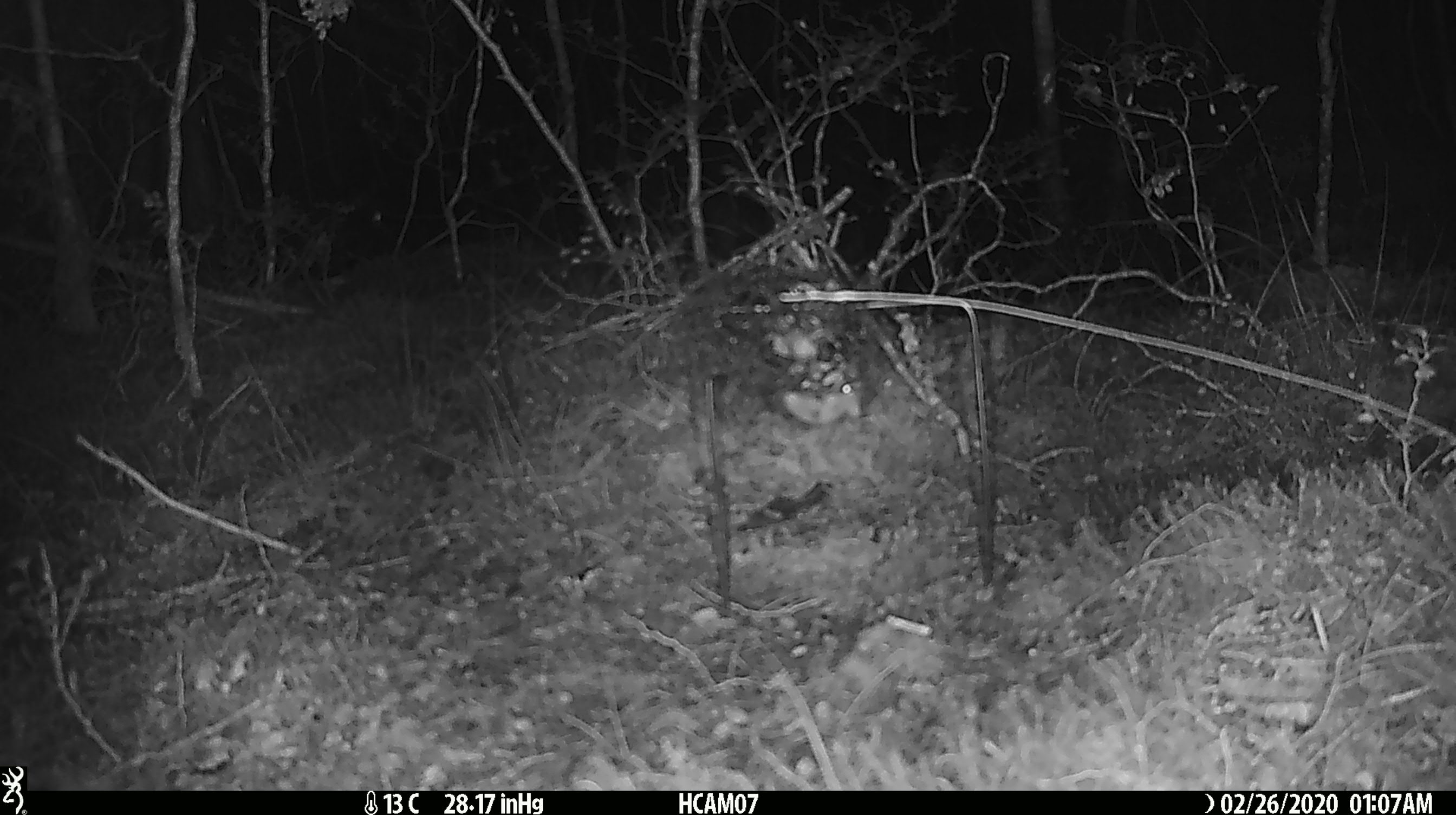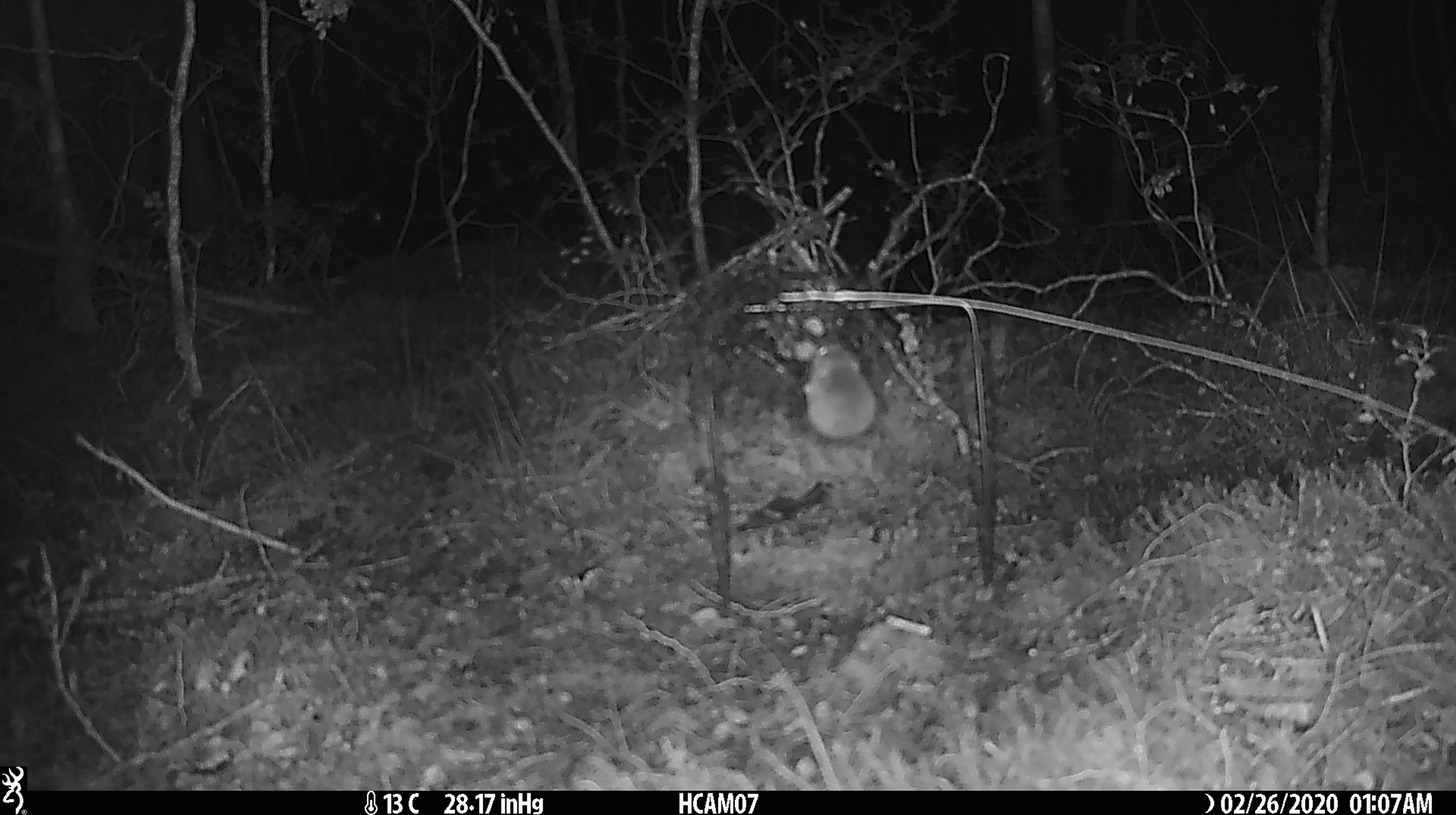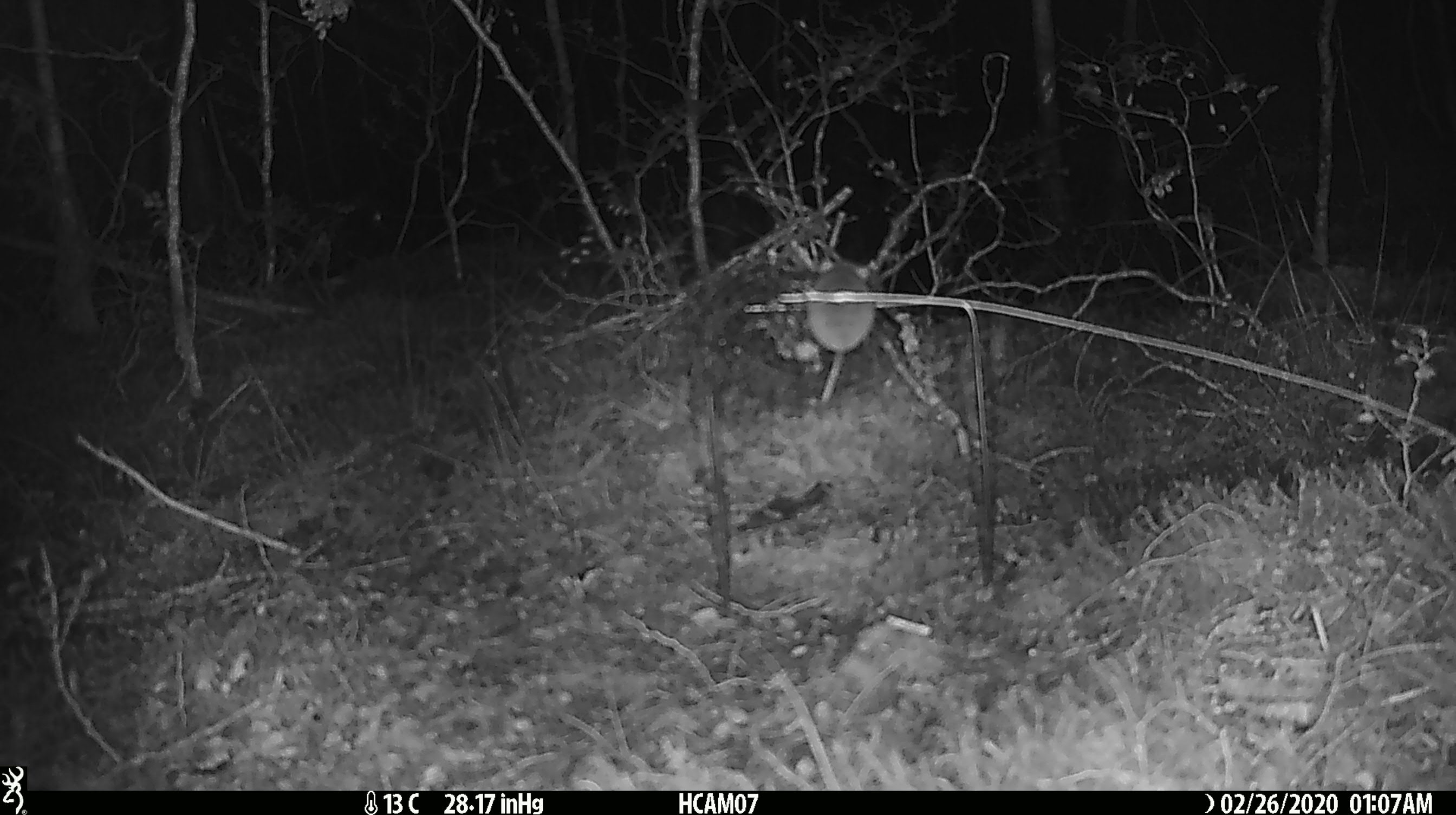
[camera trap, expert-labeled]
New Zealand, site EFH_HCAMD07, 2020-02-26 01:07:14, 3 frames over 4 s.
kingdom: Animalia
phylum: Chordata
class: Mammalia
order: Rodentia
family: Muridae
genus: Mus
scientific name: Mus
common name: mouse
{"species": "mouse (Mus)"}